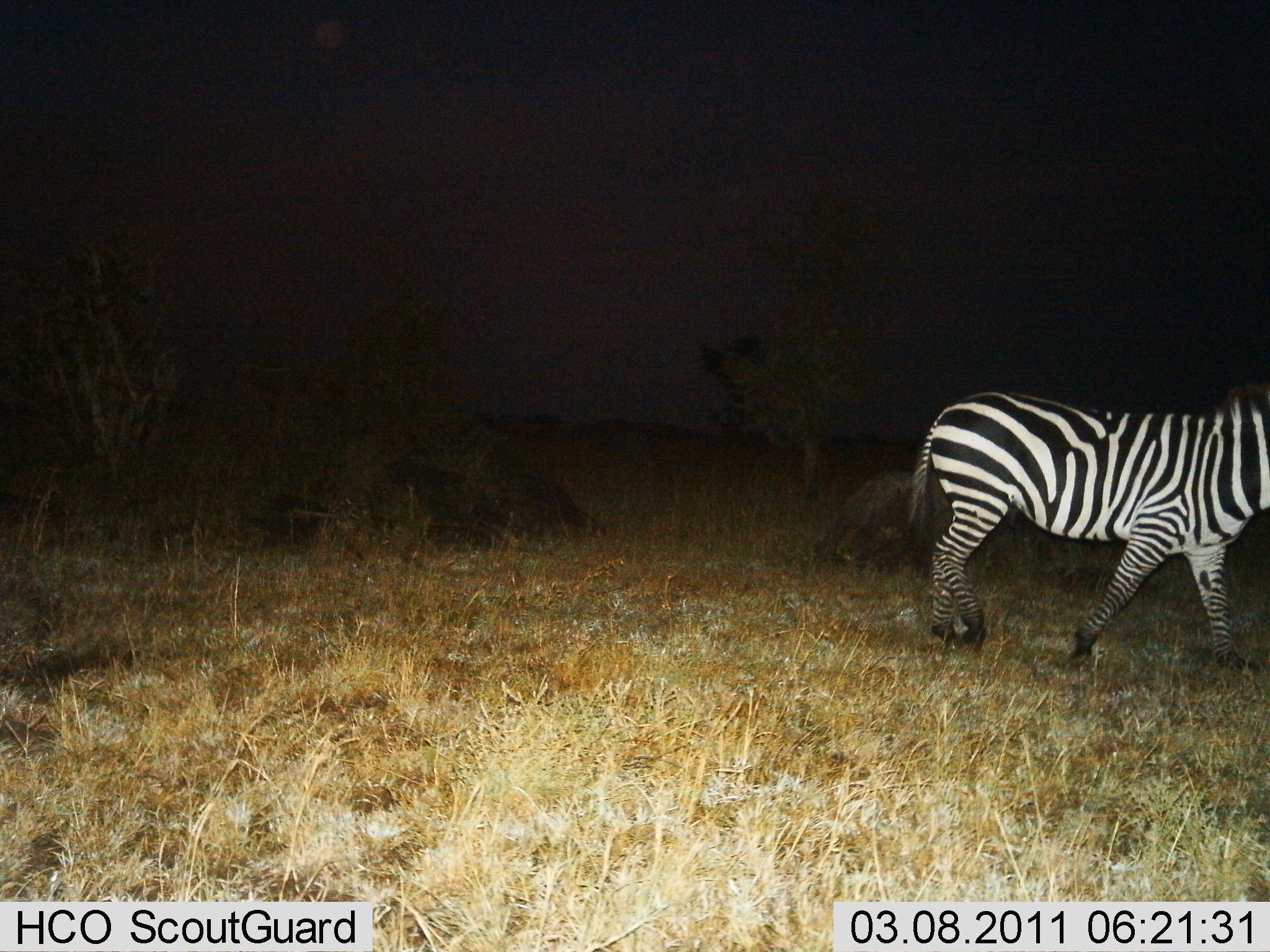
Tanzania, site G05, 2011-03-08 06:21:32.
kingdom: Animalia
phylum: Chordata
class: Mammalia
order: Perissodactyla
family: Equidae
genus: Equus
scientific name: Equus quagga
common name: plains zebra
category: zebra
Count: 1.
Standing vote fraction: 15%.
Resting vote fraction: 0%.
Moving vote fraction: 85%.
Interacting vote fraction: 0%.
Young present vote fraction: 0%.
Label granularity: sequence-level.